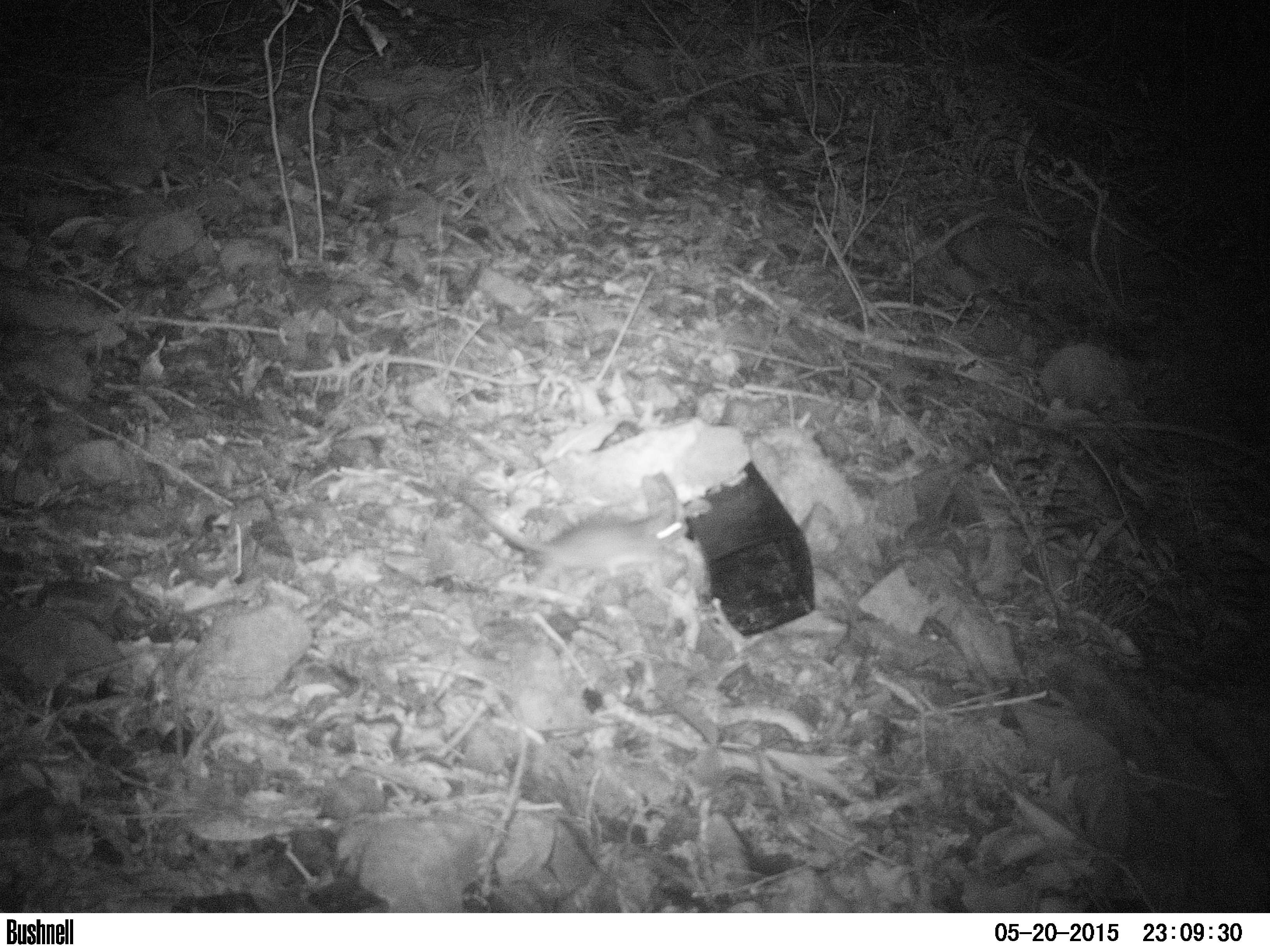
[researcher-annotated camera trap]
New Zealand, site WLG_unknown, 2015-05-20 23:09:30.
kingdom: Animalia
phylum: Chordata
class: Mammalia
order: Rodentia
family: Muridae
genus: Rattus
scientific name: Rattus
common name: rat